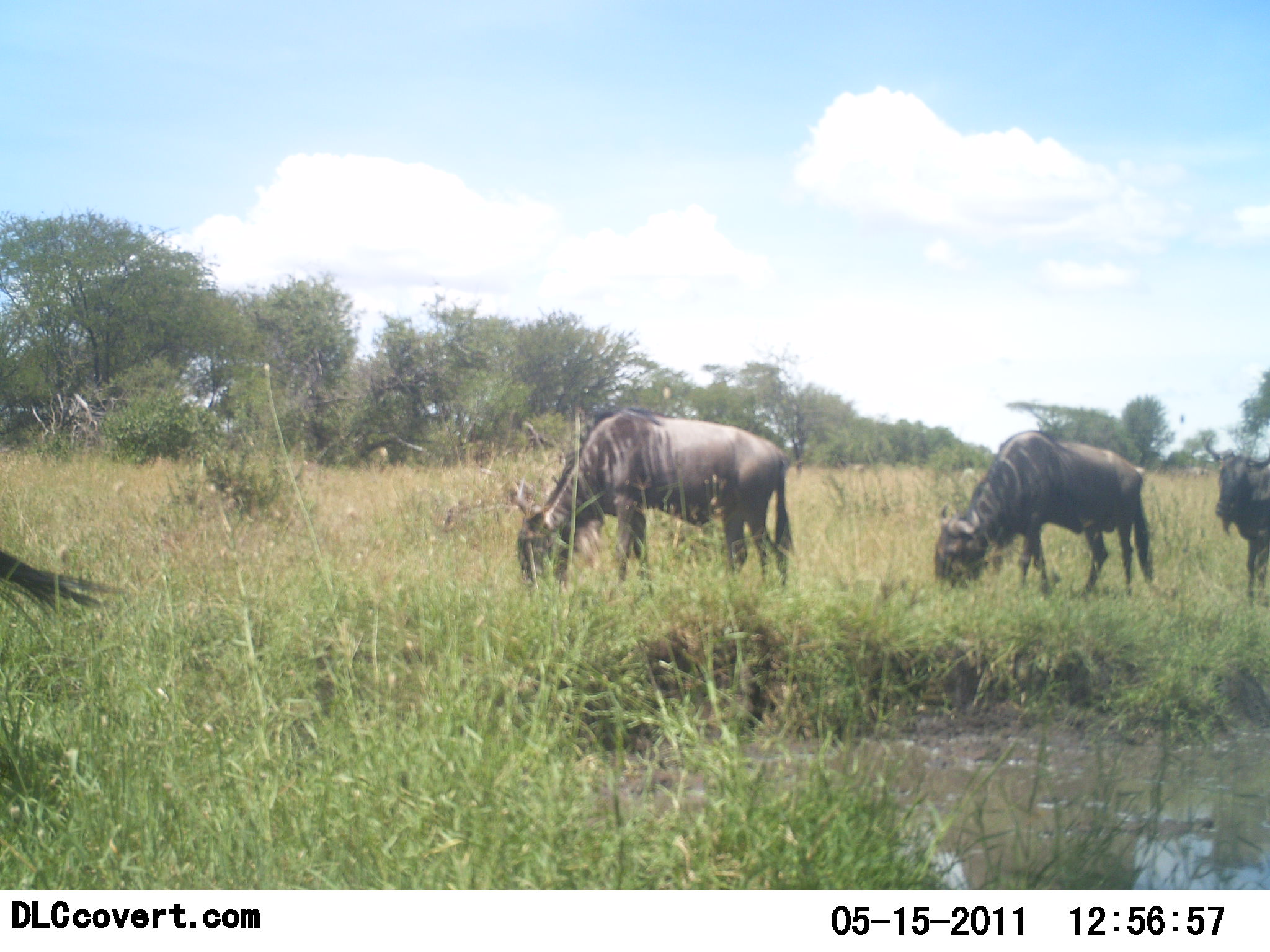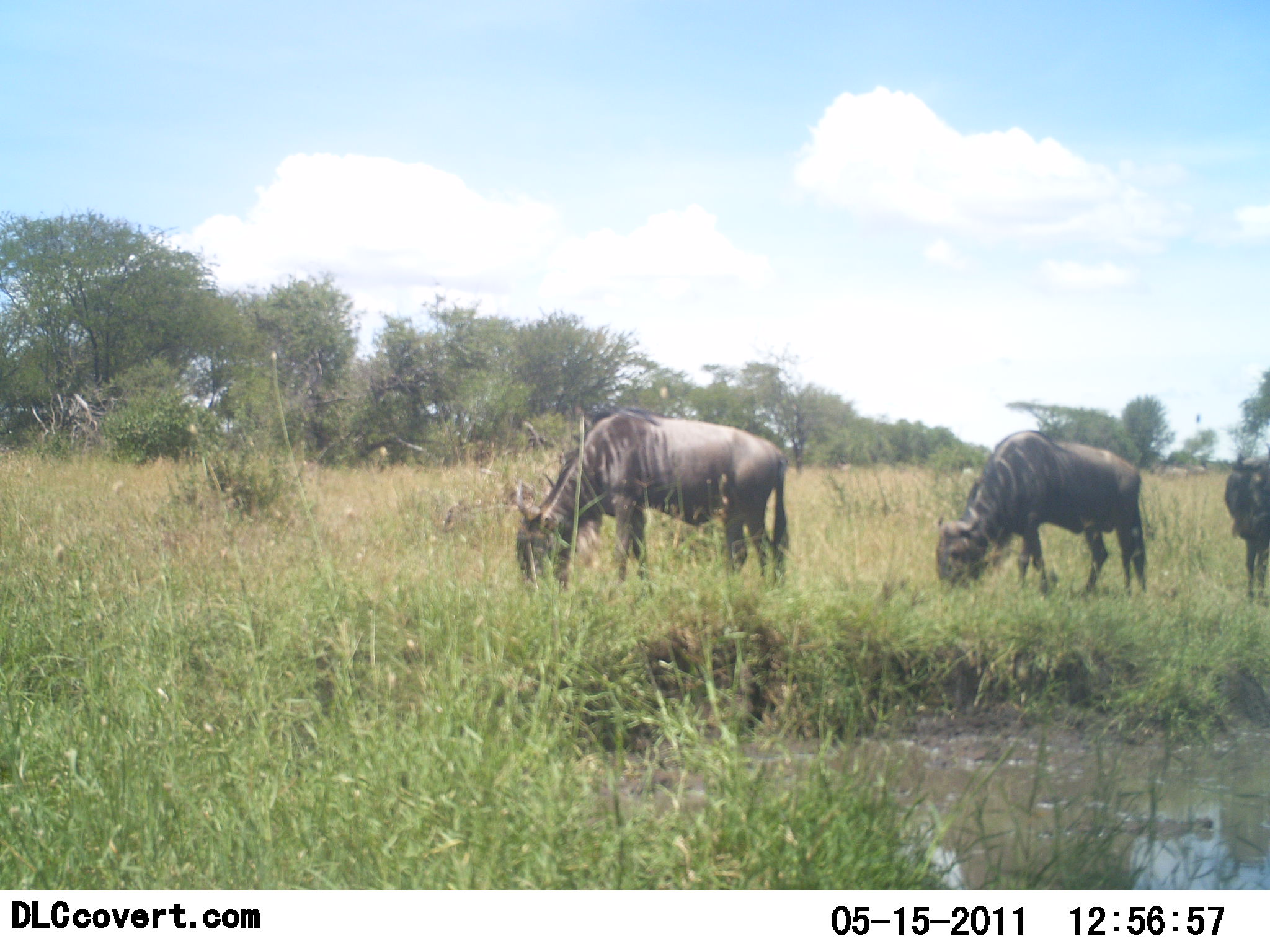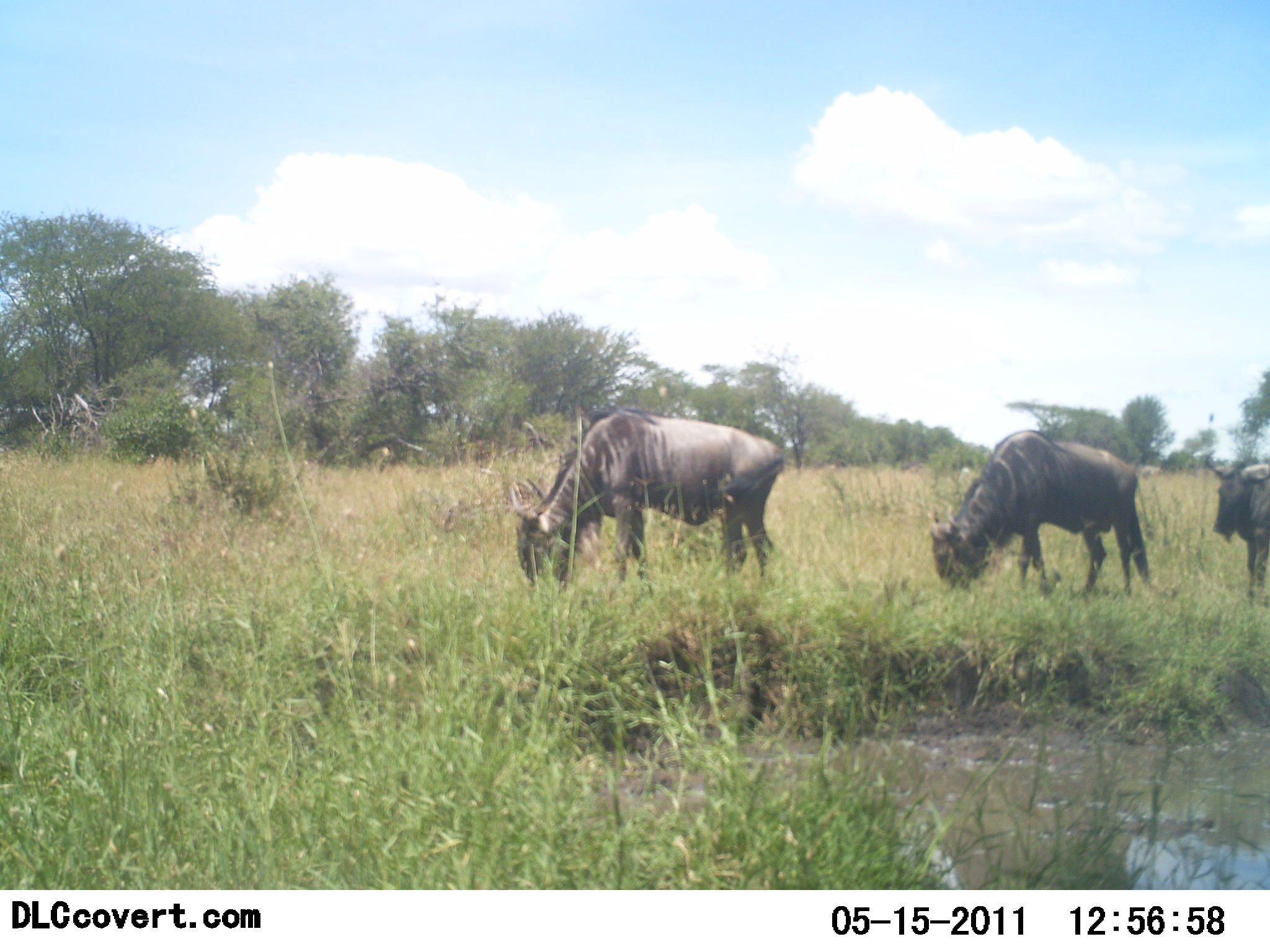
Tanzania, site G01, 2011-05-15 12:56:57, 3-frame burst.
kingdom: Animalia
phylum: Chordata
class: Mammalia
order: Artiodactyla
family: Bovidae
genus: Connochaetes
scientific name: Connochaetes taurinus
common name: blue wildebeest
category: wildebeest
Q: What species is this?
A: Wildebeest (blue wildebeest) (Connochaetes taurinus).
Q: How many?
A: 4.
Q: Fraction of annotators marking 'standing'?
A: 10%.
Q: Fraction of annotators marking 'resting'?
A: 0%.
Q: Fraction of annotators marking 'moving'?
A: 20%.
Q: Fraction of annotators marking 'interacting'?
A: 0%.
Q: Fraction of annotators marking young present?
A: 0%.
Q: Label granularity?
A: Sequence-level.